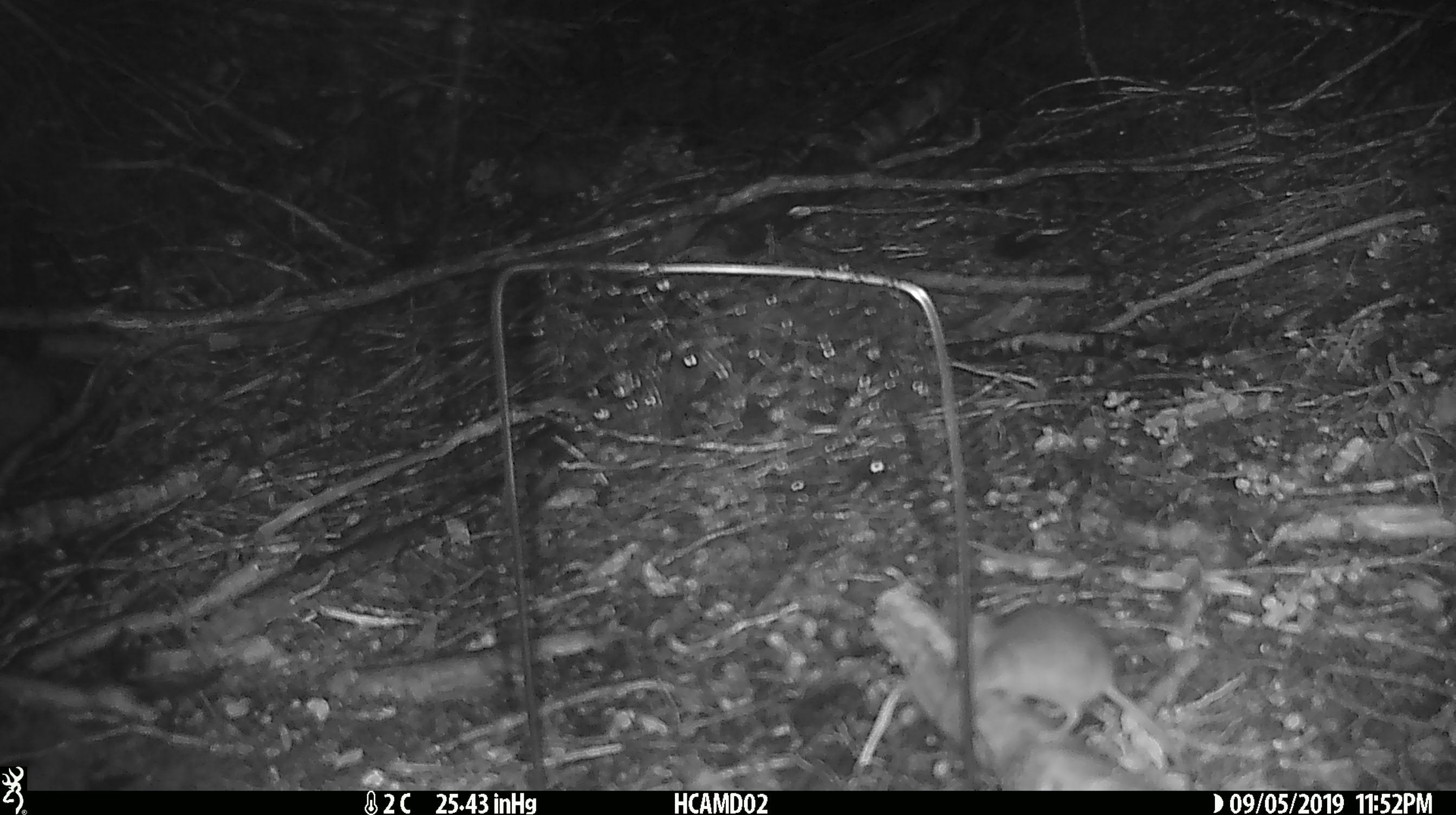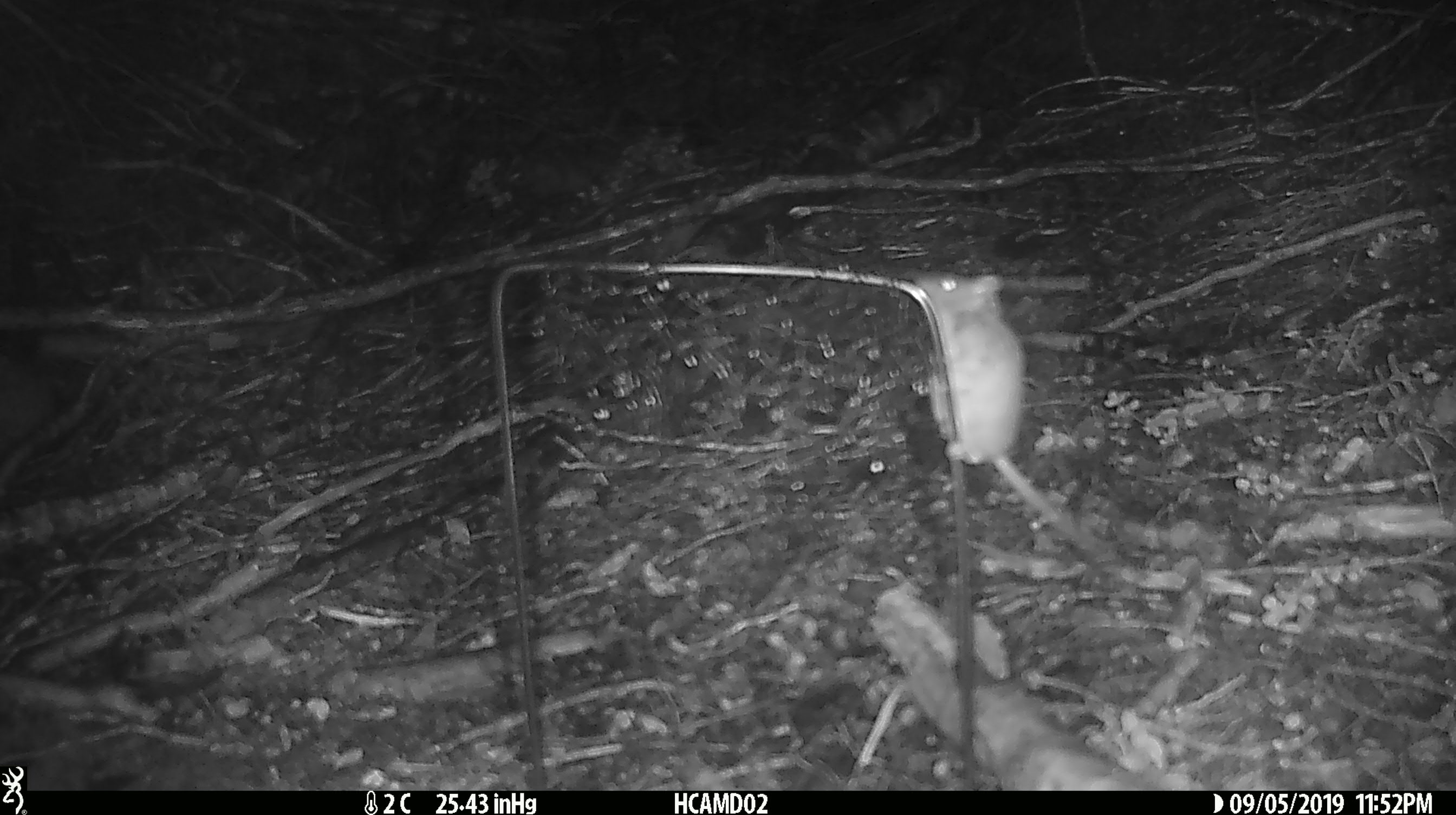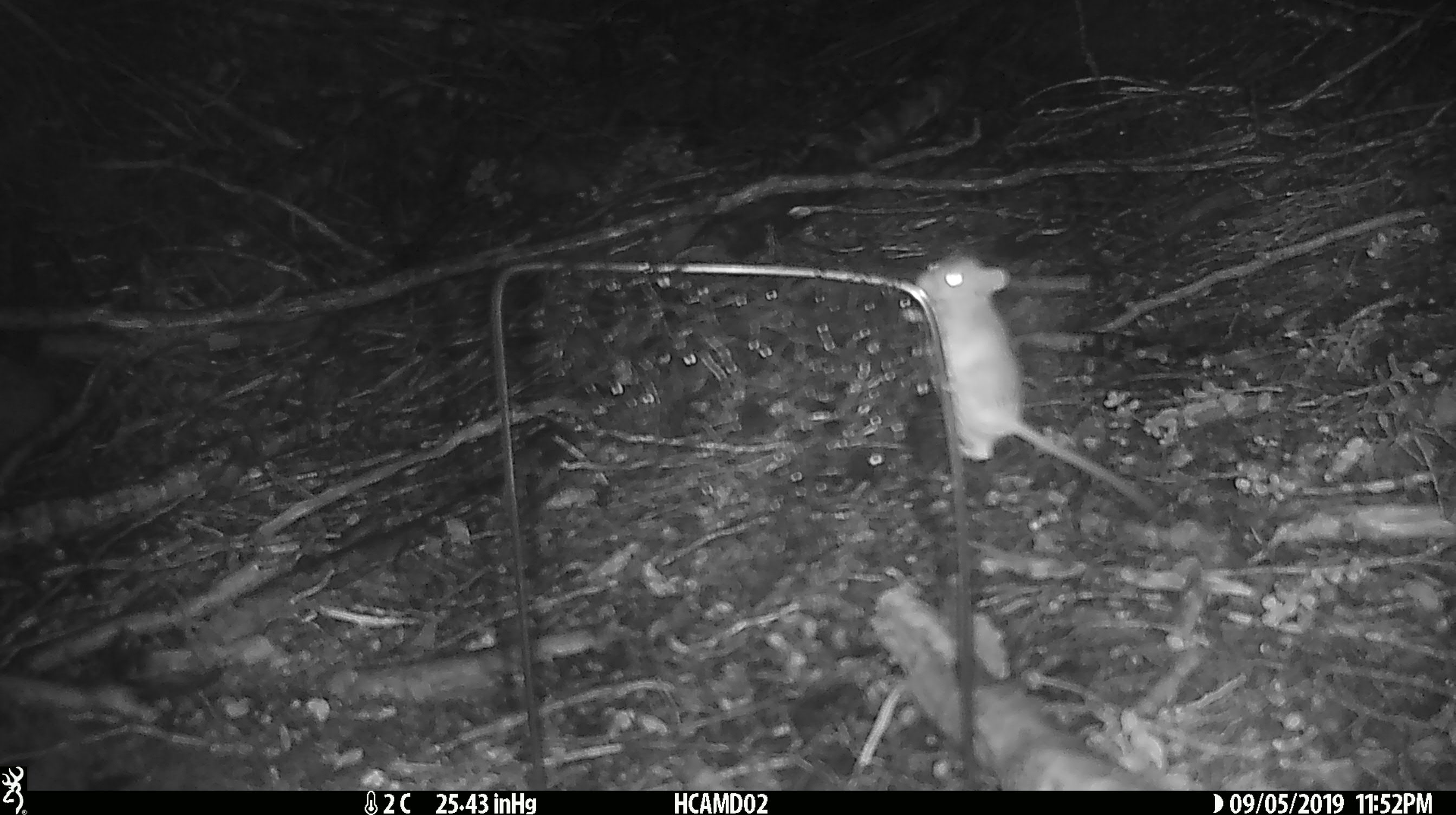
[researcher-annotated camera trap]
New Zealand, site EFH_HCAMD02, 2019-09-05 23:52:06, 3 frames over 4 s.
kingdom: Animalia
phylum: Chordata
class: Mammalia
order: Rodentia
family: Muridae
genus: Mus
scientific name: Mus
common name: mouse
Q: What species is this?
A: Mouse (Mus).